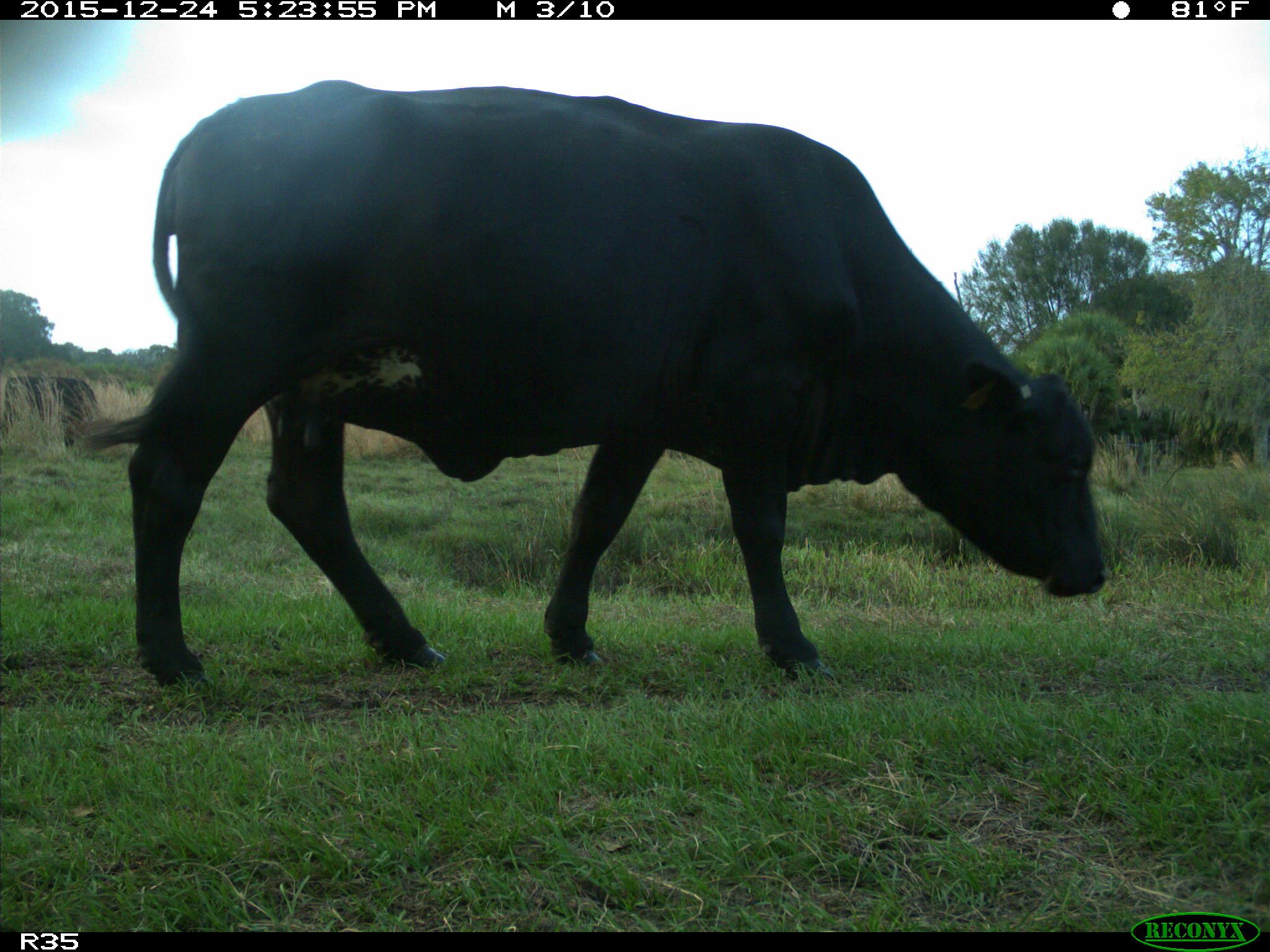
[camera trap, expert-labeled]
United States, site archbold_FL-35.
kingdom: Animalia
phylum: Chordata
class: Mammalia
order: Artiodactyla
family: Bovidae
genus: Bos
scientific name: Bos taurus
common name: domestic cow